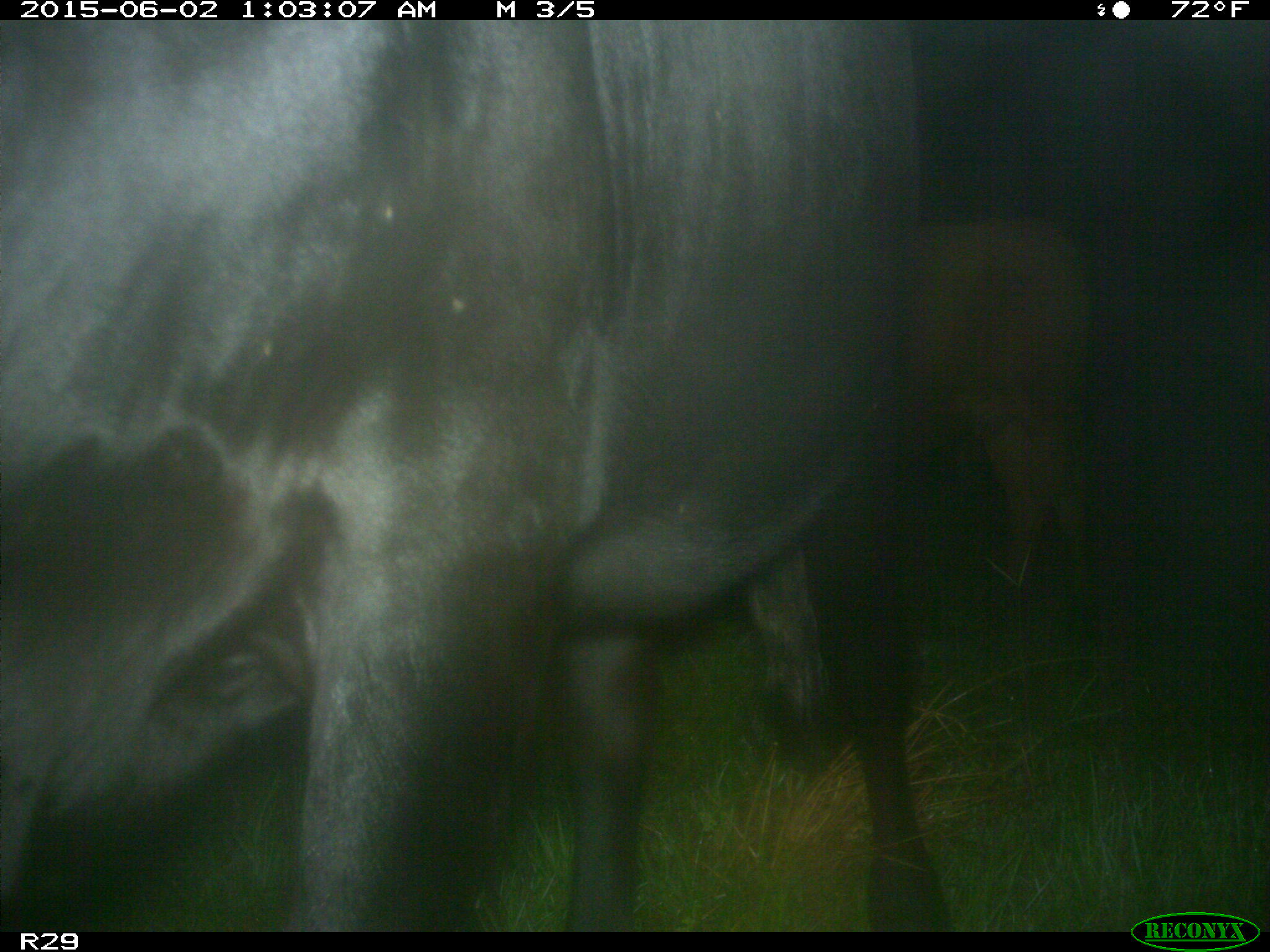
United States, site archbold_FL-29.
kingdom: Animalia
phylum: Chordata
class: Mammalia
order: Artiodactyla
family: Bovidae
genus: Bos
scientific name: Bos taurus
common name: domestic cow